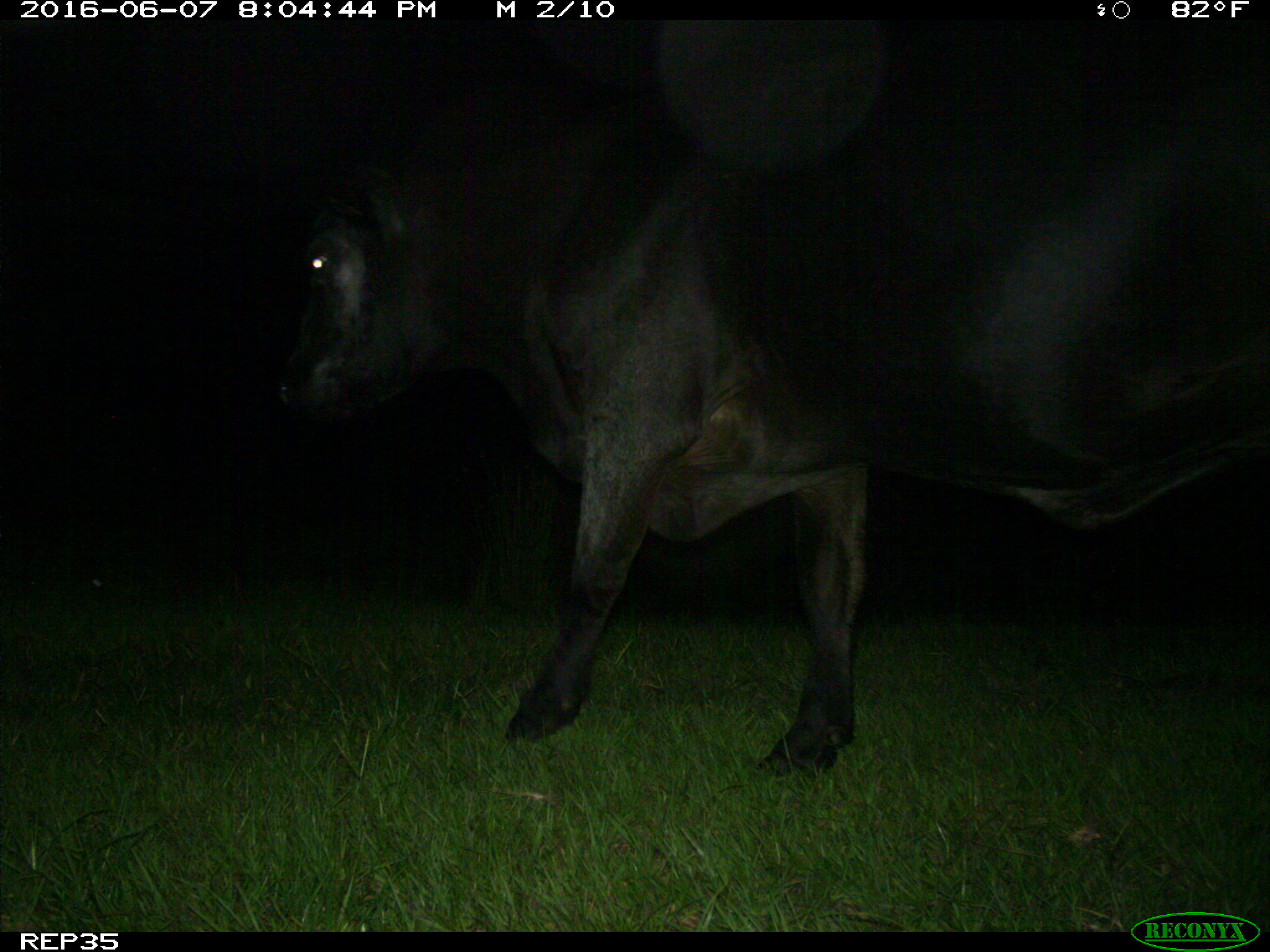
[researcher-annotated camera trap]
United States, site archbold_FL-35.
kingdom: Animalia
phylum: Chordata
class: Mammalia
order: Artiodactyla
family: Bovidae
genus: Bos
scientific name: Bos taurus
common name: domestic cow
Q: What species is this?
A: Bos taurus (domestic cow).